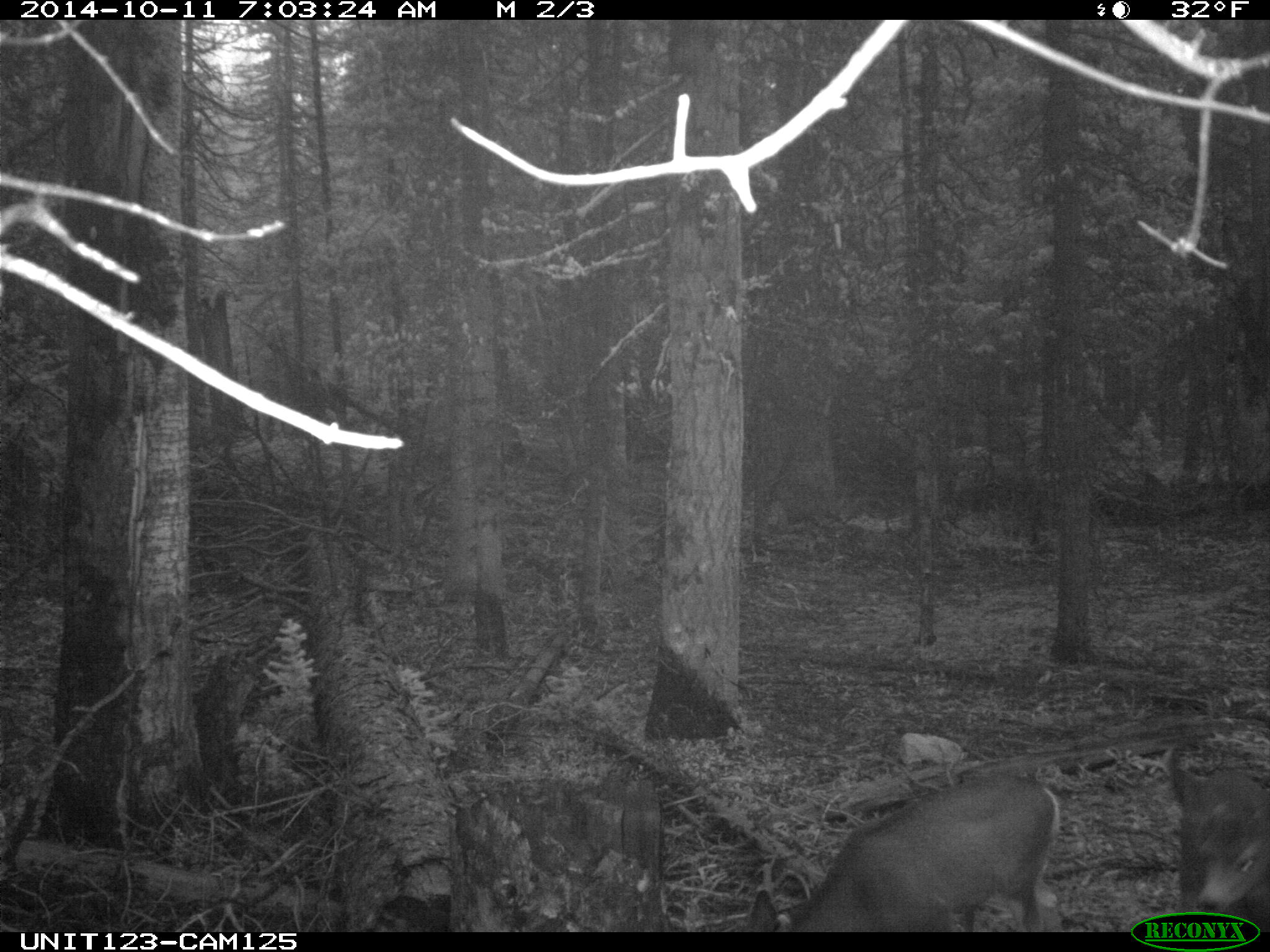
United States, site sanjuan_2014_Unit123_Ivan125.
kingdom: Animalia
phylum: Chordata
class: Mammalia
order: Artiodactyla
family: Cervidae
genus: Odocoileus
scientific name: Odocoileus hemionus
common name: mule deer